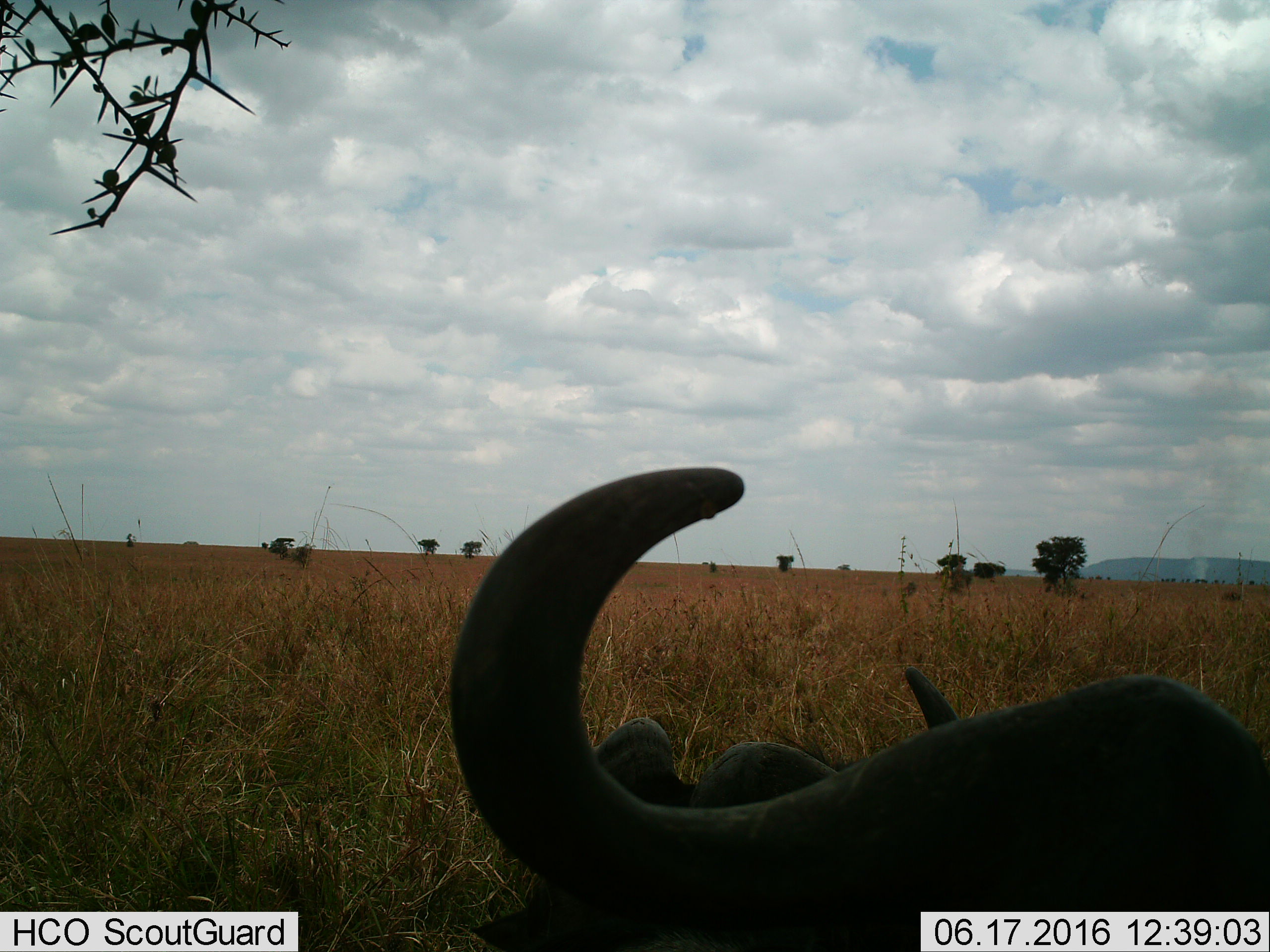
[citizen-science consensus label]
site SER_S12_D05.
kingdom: Animalia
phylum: Chordata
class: Mammalia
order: Artiodactyla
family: Bovidae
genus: Syncerus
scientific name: Syncerus caffer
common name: african buffalo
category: buffalo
Buffalo (african buffalo) (Syncerus caffer), count 2. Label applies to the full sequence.